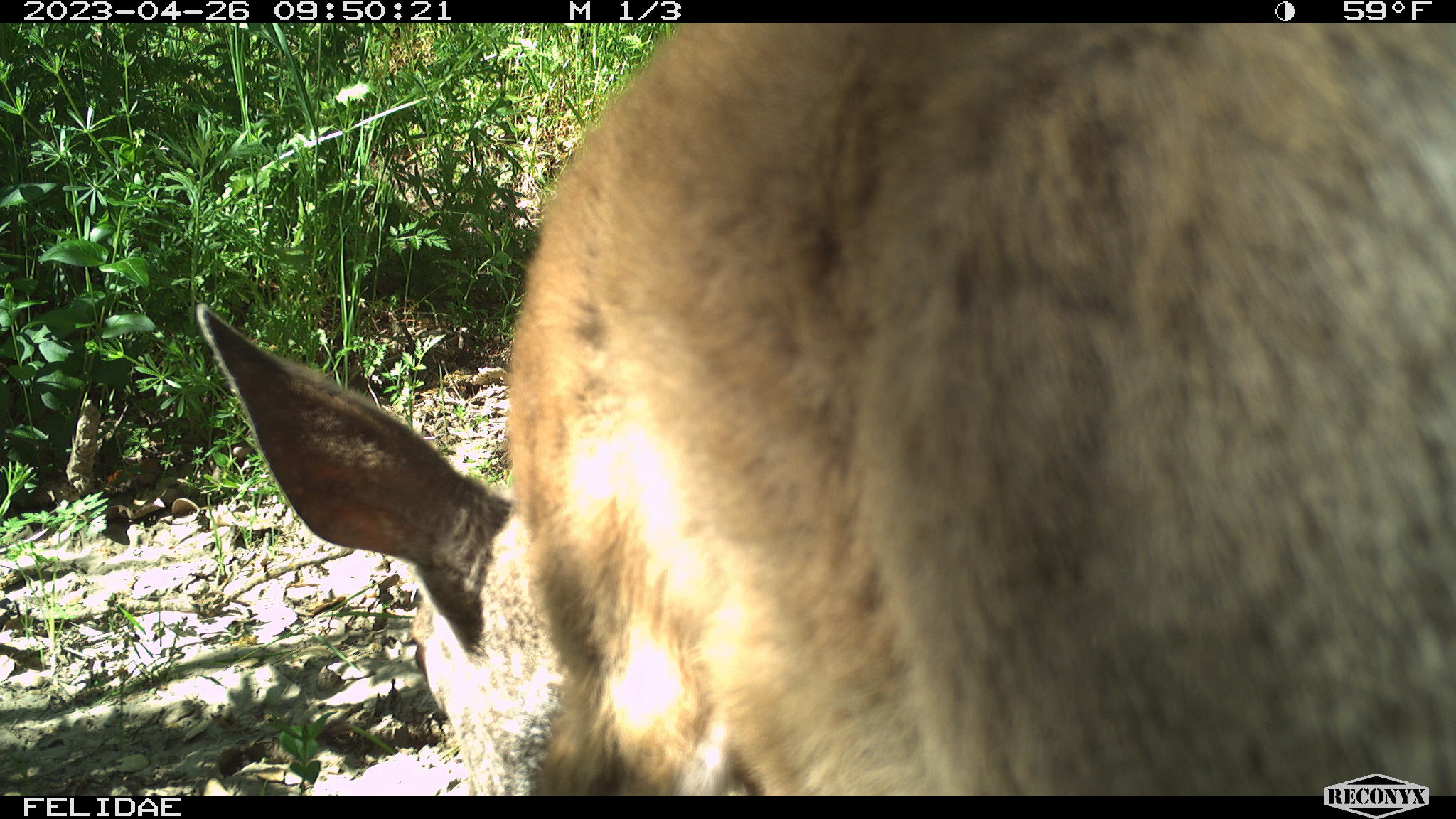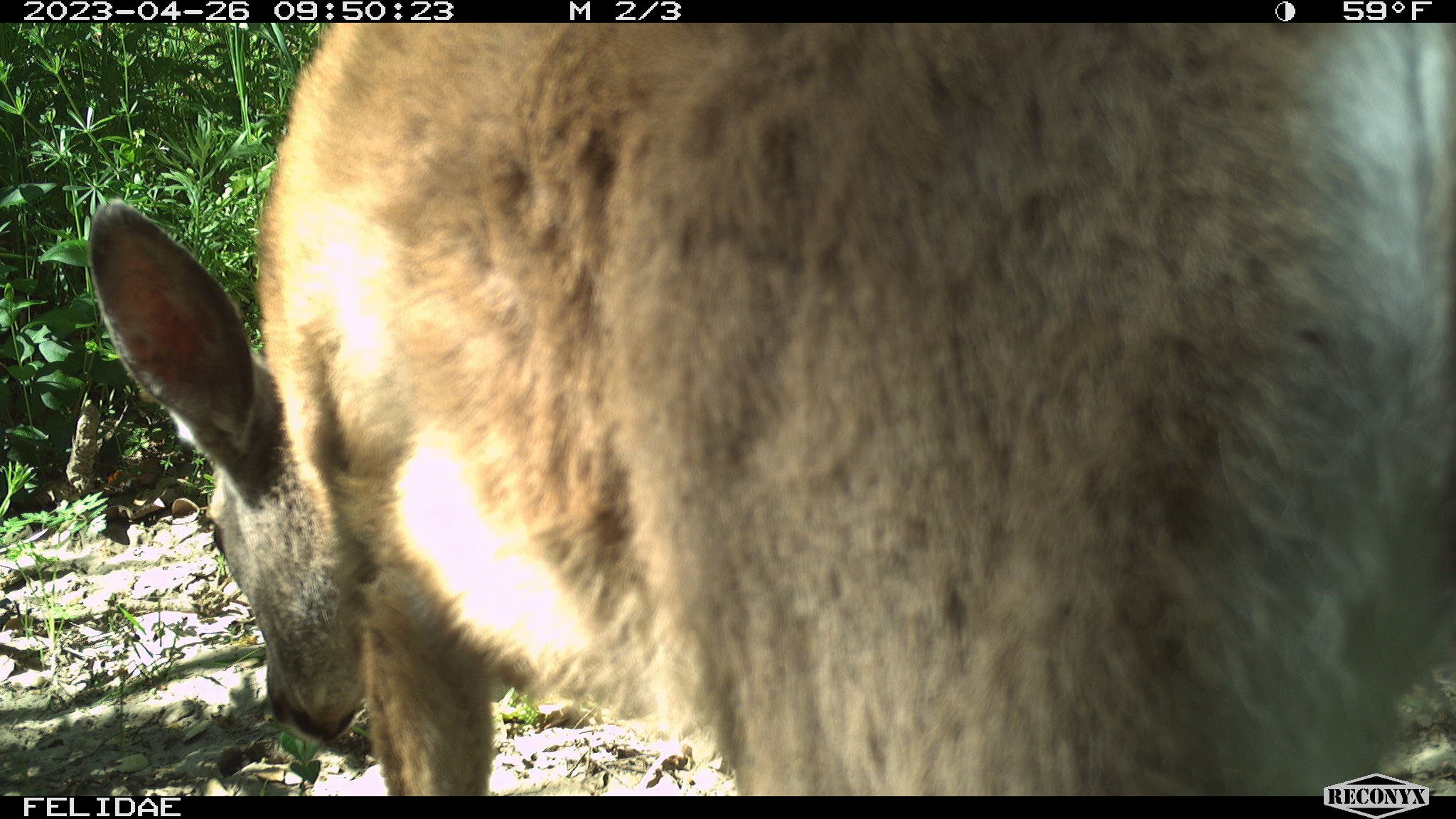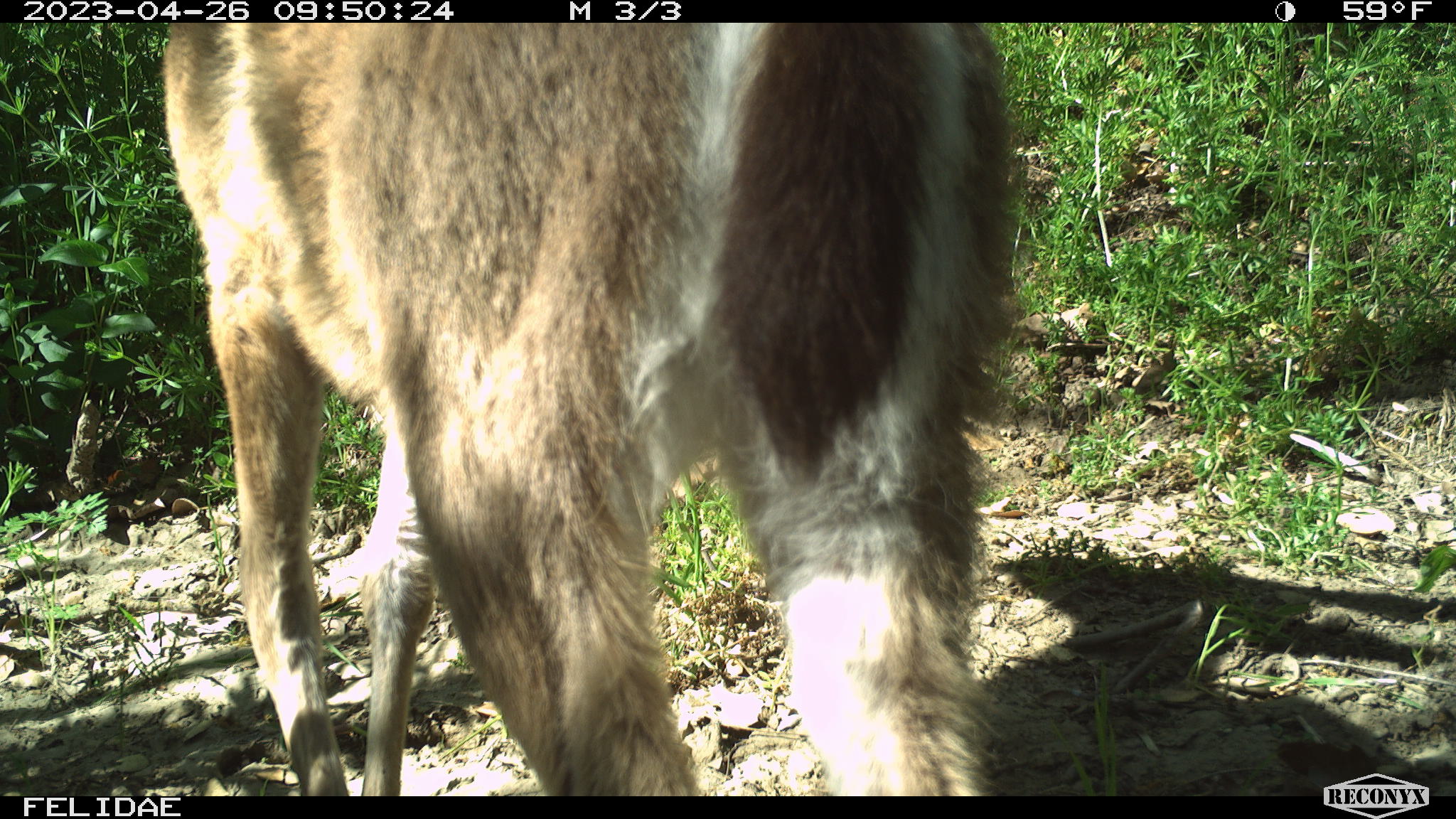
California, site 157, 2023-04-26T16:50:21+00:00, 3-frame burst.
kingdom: Animalia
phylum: Chordata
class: Mammalia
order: Artiodactyla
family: Cervidae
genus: Odocoileus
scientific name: Odocoileus hemionus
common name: mule deer